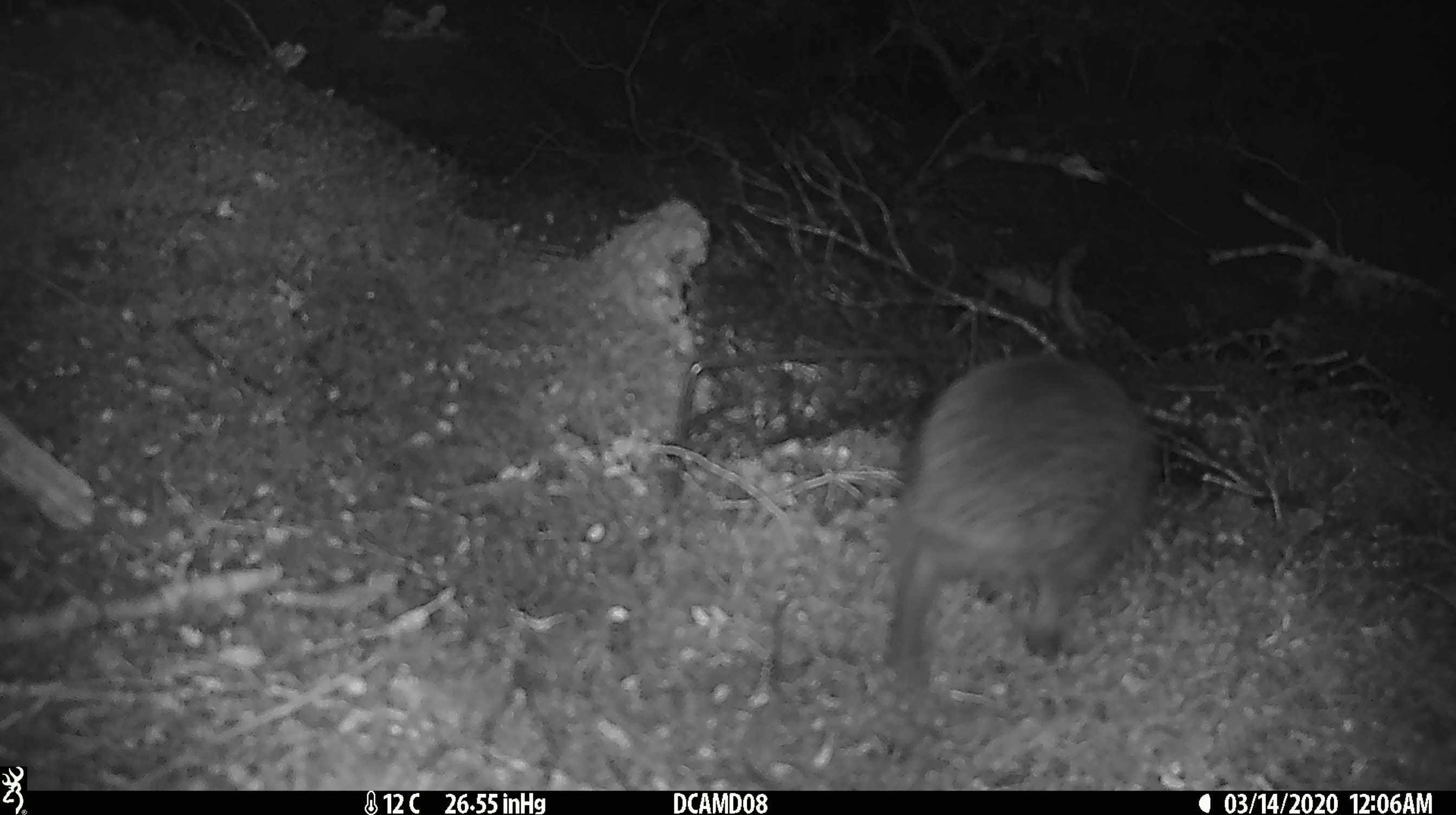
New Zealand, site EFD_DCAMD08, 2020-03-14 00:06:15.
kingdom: Animalia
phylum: Chordata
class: Mammalia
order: Eulipotyphla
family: Erinaceidae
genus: Erinaceus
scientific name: Erinaceus europaeus europaeus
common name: european hedgehog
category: hedgehog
Hedgehog (european hedgehog) (Erinaceus europaeus europaeus).